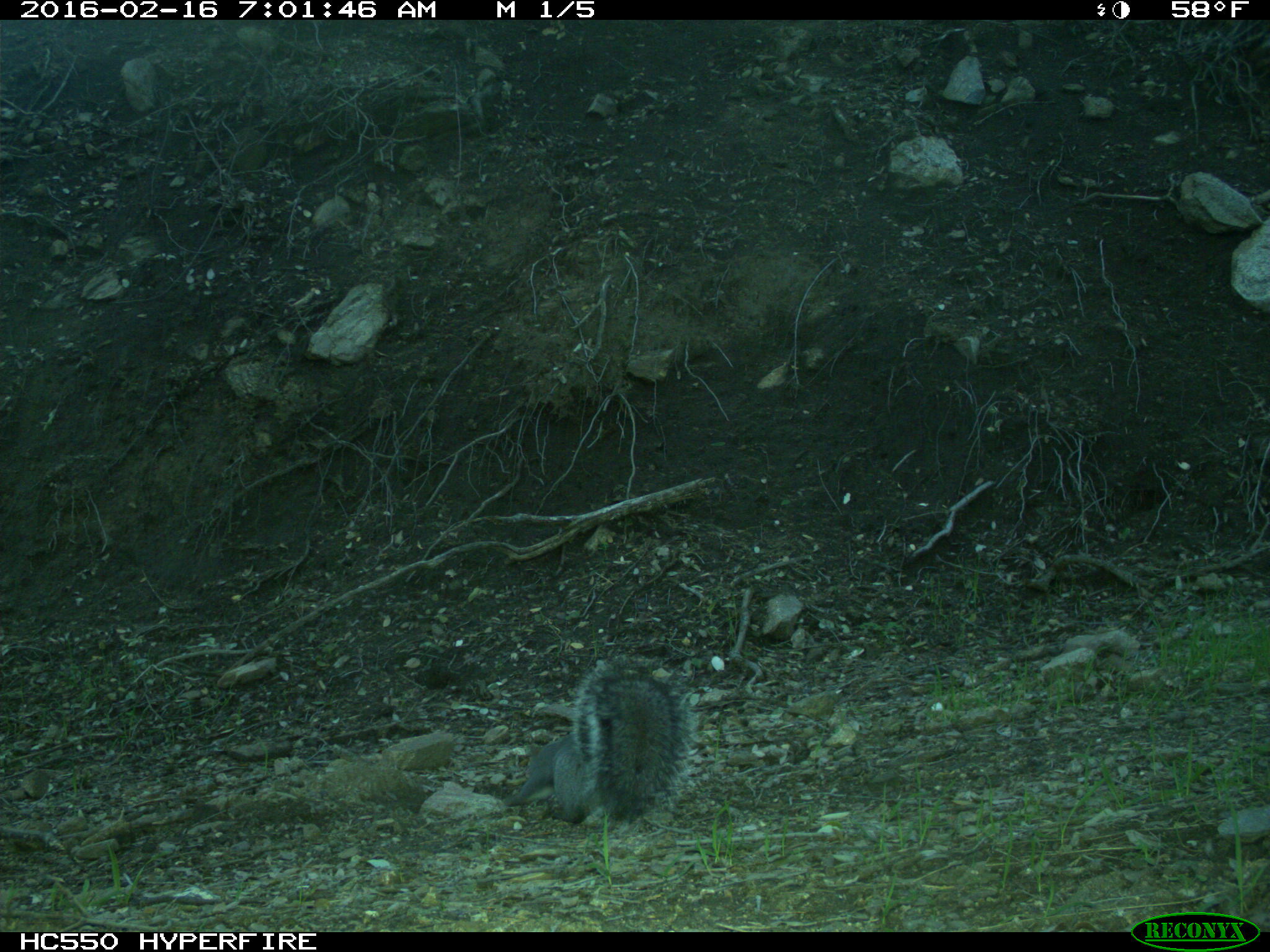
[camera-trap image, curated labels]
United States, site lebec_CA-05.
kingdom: Animalia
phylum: Chordata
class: Mammalia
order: Rodentia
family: Sciuridae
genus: Sciurus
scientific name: Sciurus carolinensis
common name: eastern gray squirrel